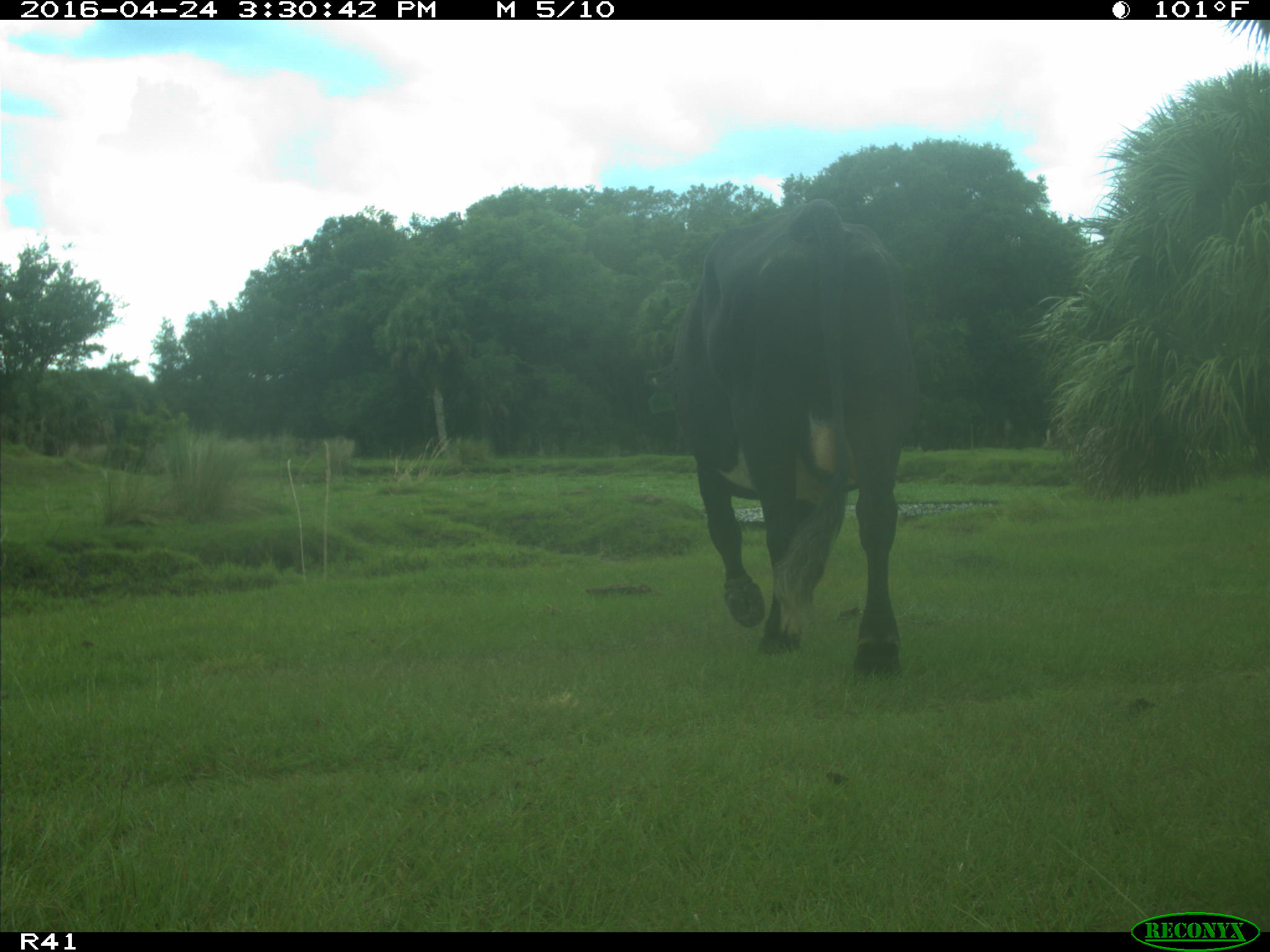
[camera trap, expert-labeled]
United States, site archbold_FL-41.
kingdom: Animalia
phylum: Chordata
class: Mammalia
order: Artiodactyla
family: Bovidae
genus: Bos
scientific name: Bos taurus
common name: domestic cow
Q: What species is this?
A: Bos taurus (domestic cow).